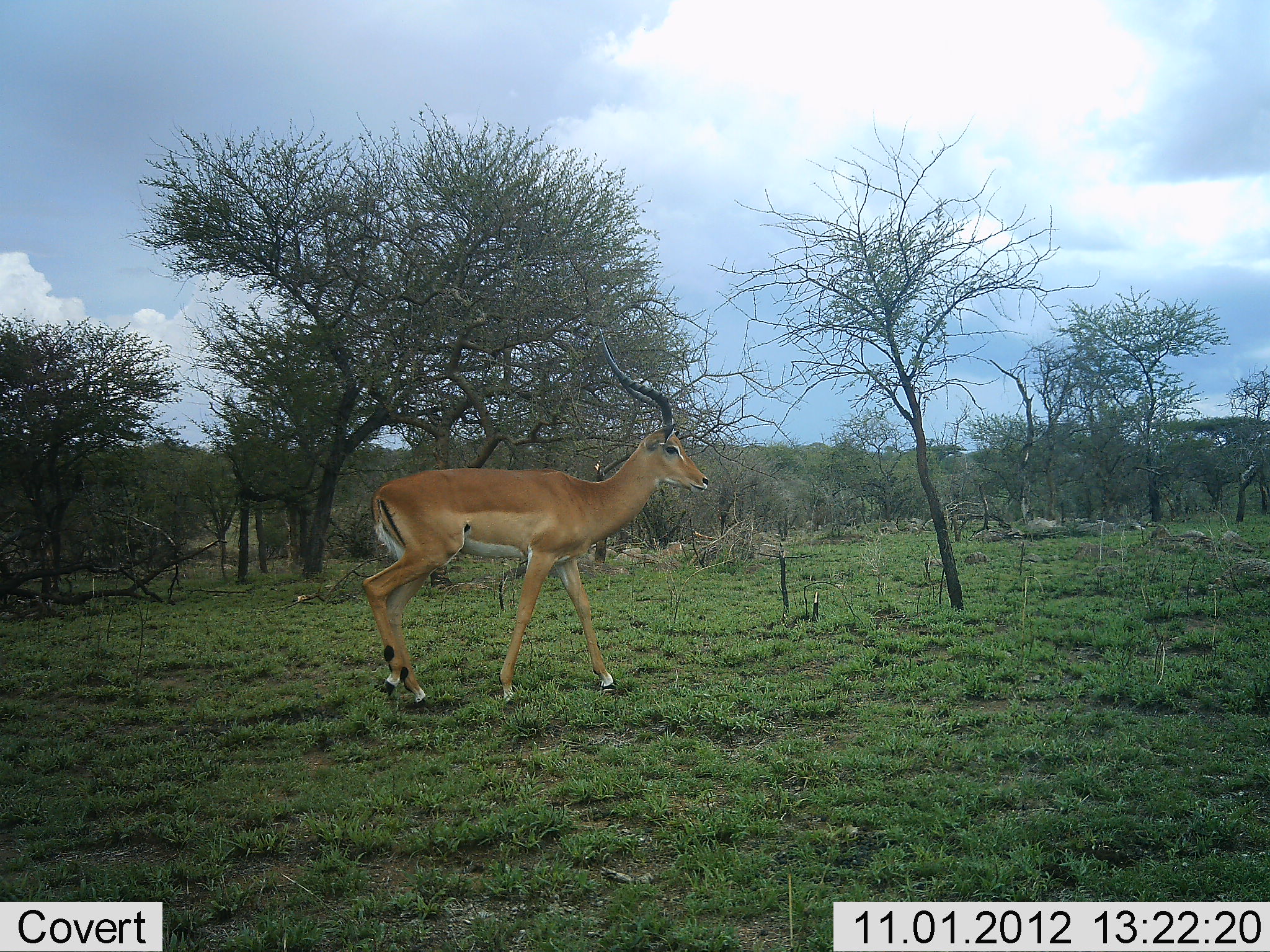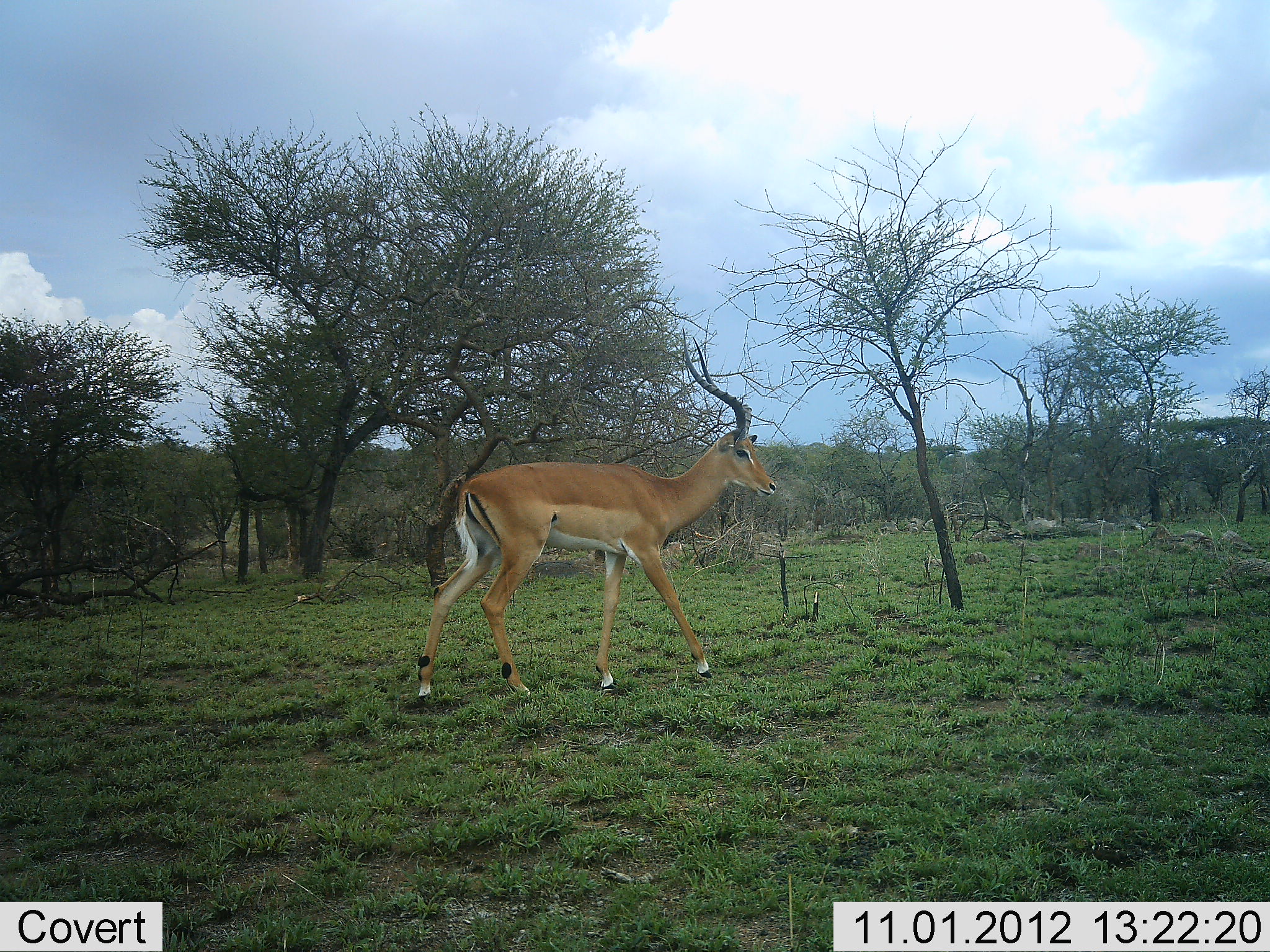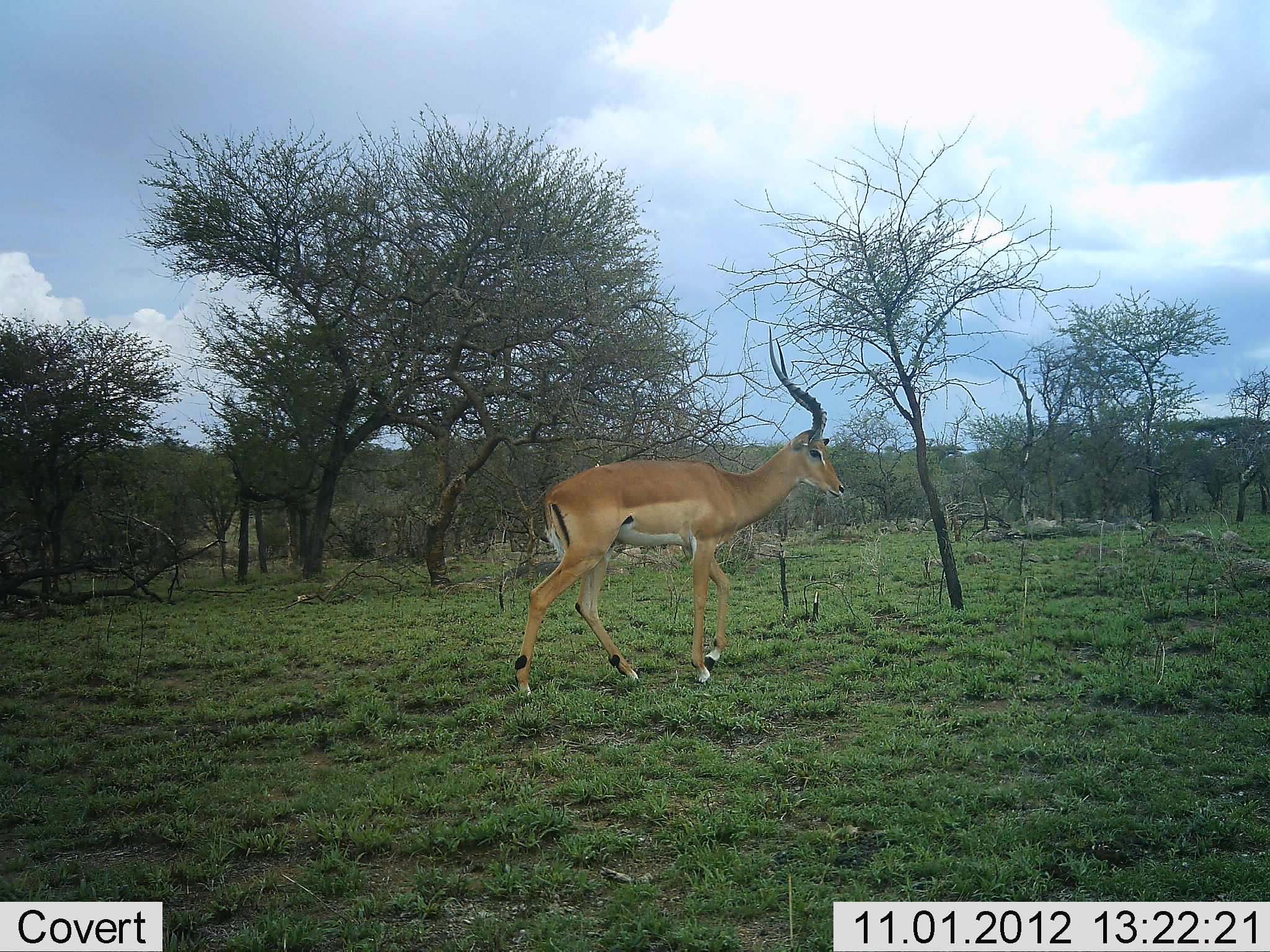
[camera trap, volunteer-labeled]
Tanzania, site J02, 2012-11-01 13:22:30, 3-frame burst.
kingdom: Animalia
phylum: Chordata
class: Mammalia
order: Artiodactyla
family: Bovidae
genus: Aepyceros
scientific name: Aepyceros melampus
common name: impala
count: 1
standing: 0%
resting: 0%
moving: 100%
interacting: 0%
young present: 0%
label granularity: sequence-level